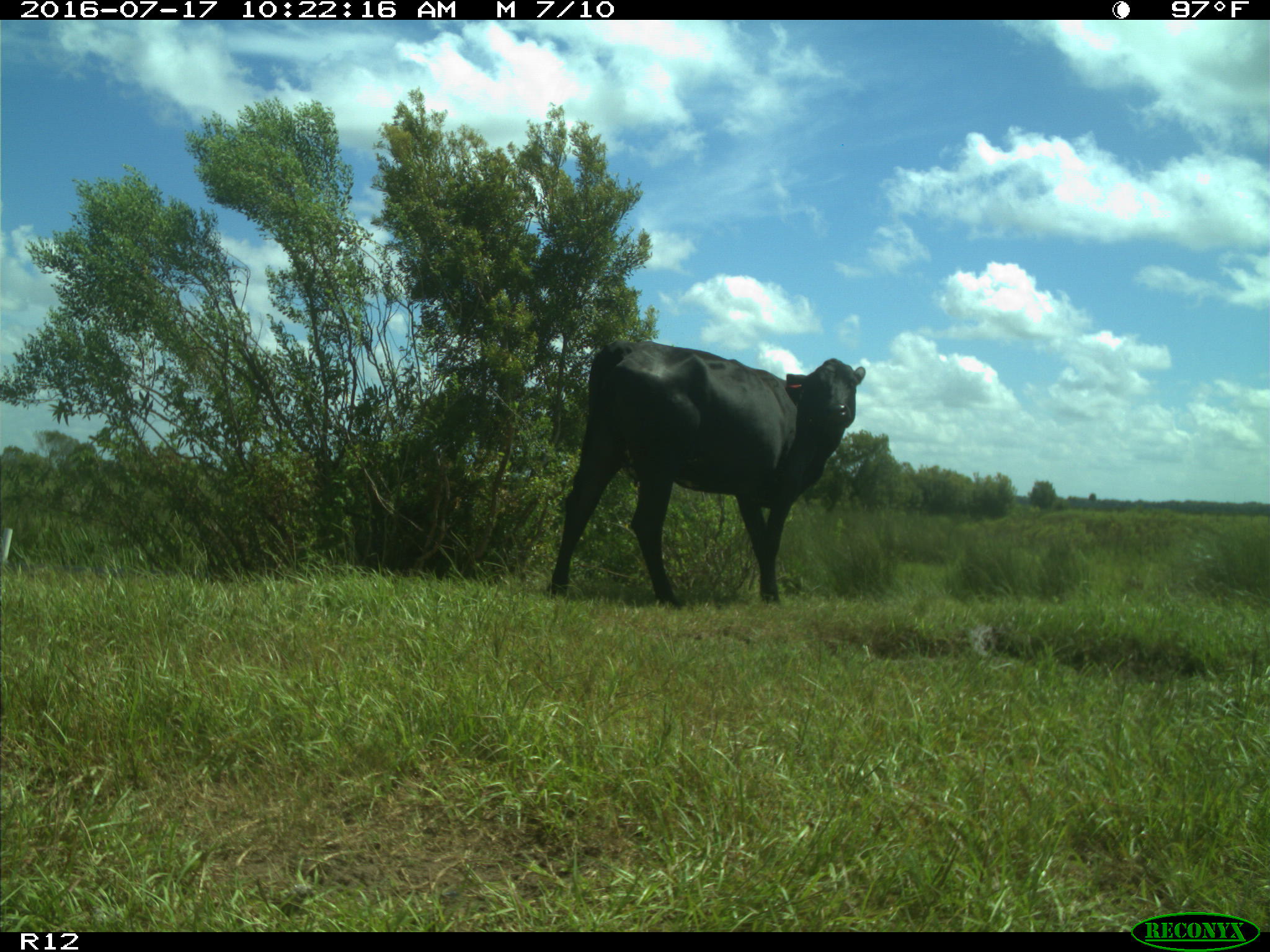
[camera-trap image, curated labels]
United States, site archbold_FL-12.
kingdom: Animalia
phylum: Chordata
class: Mammalia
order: Artiodactyla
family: Bovidae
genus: Bos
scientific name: Bos taurus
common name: domestic cow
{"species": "Bos taurus (domestic cow)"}